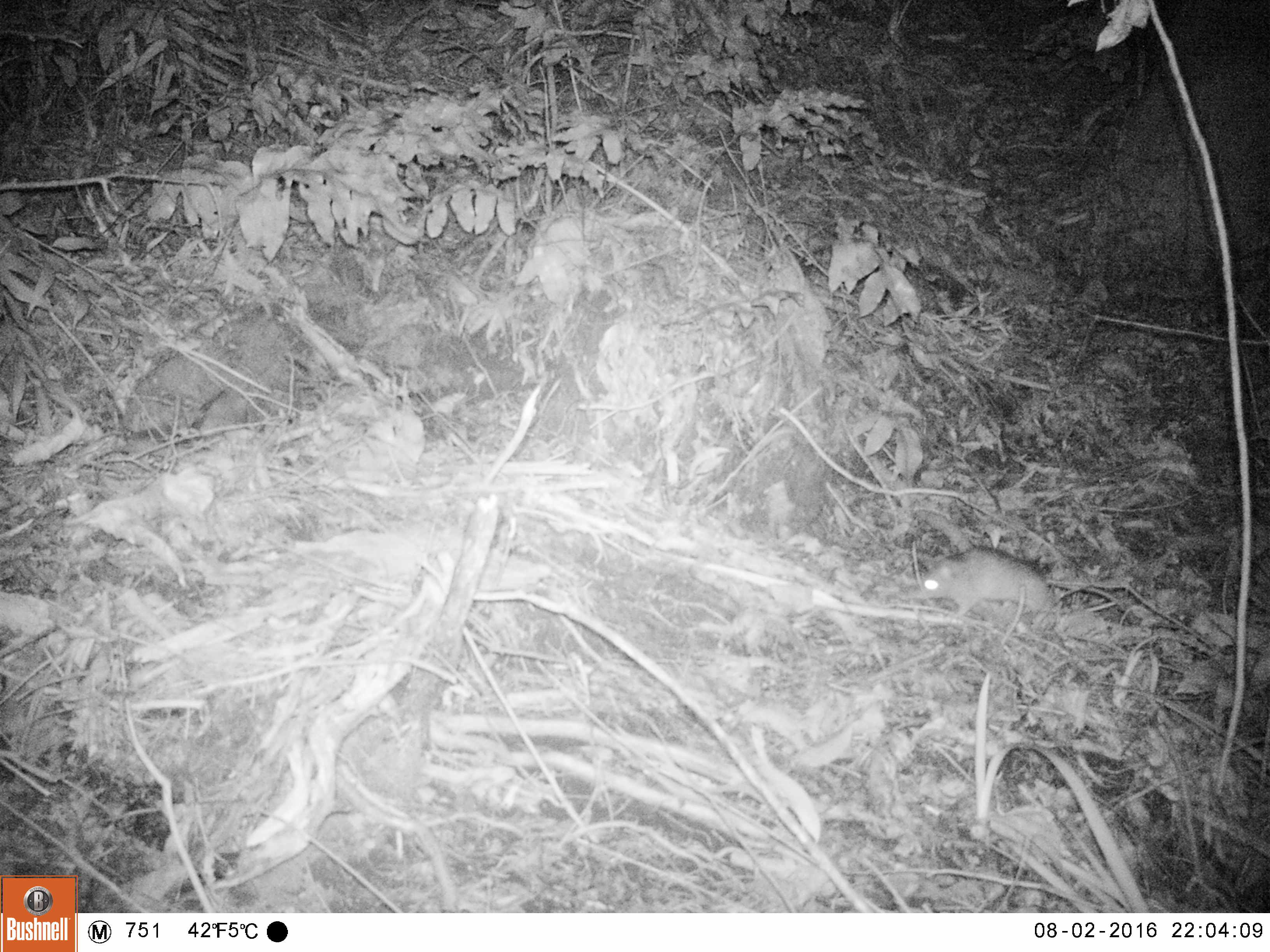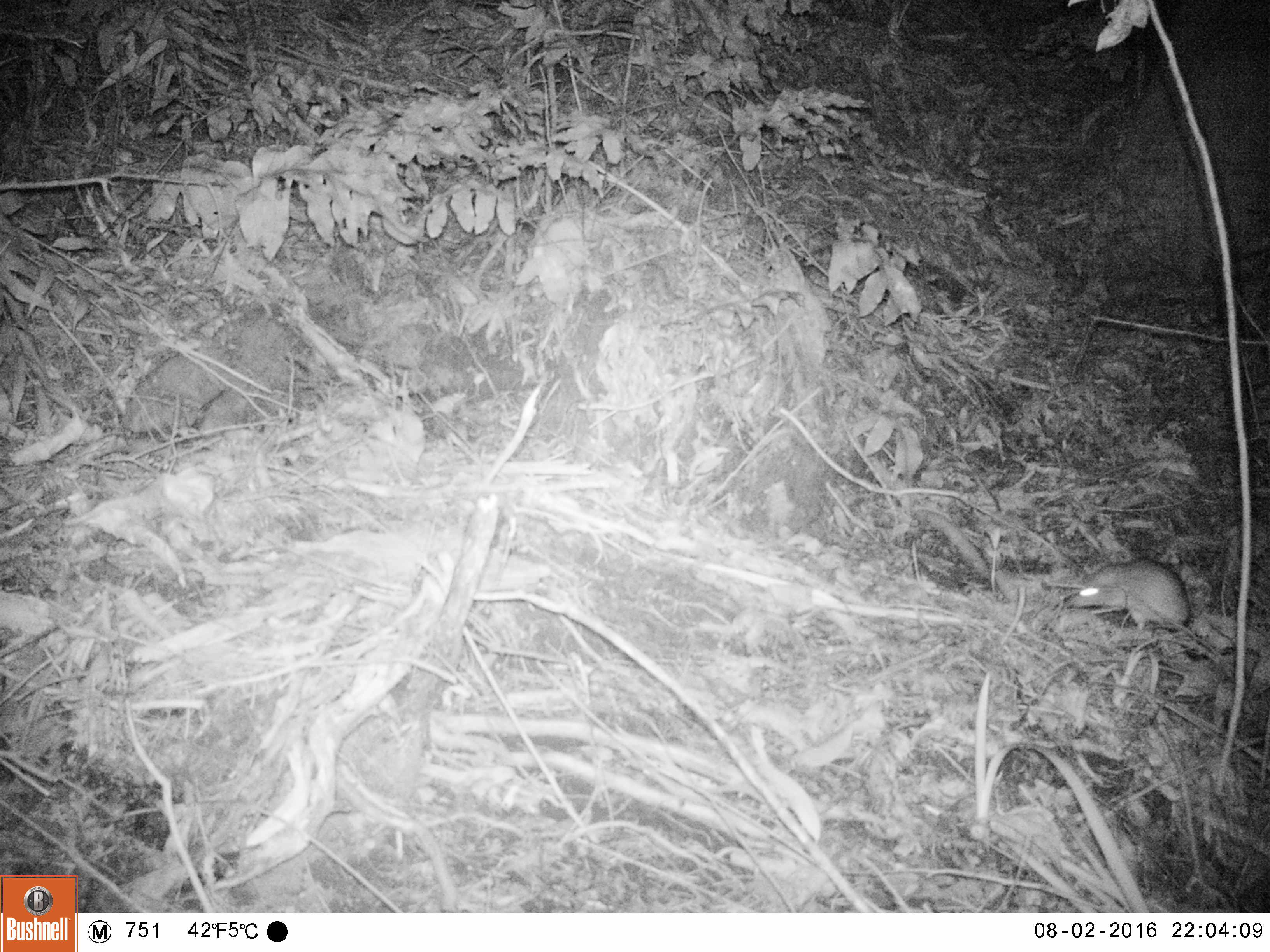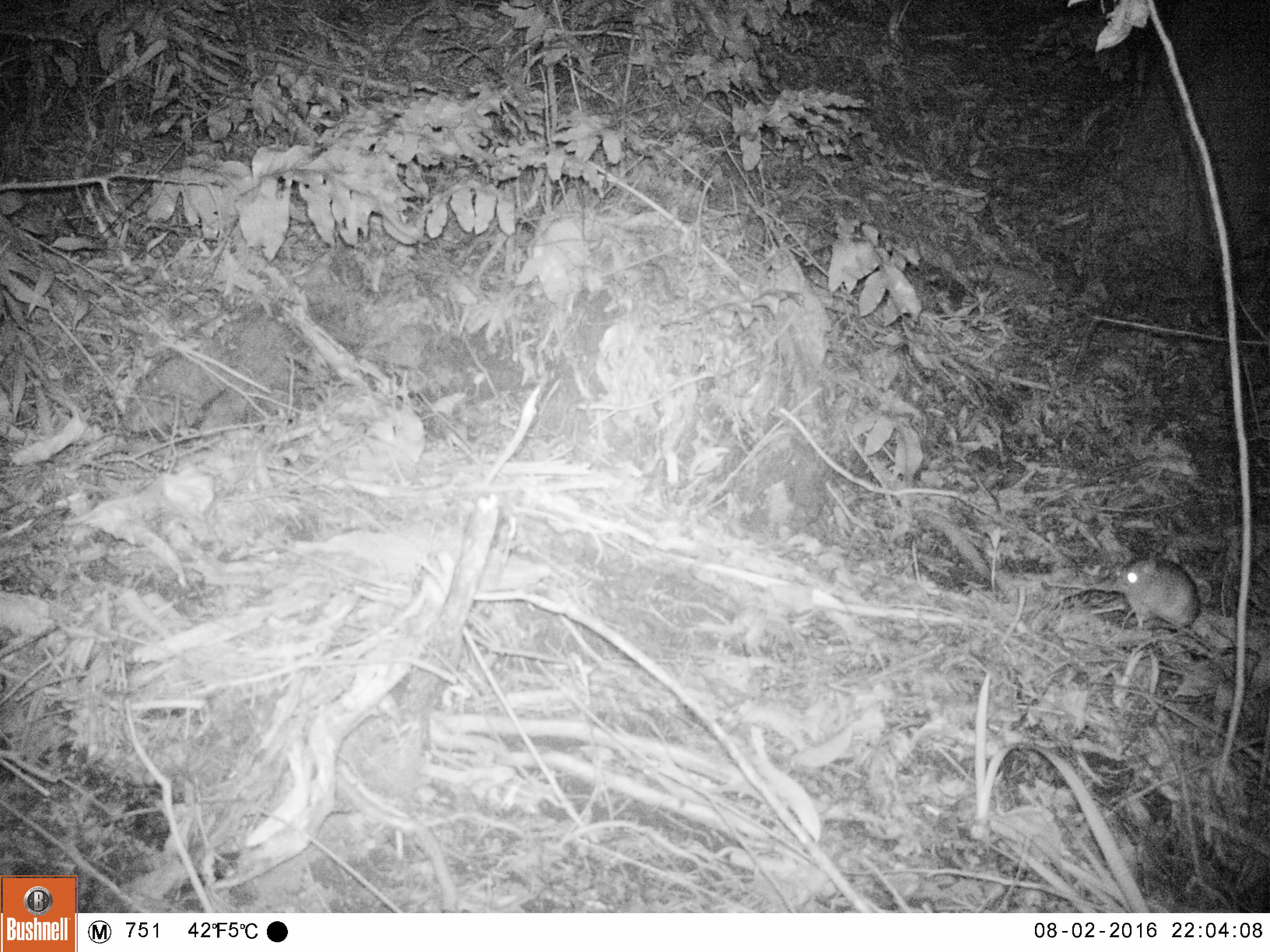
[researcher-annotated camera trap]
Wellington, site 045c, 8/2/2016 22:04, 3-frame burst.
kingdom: Animalia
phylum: Chordata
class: Mammalia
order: Rodentia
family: Muridae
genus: Rattus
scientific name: Rattus rattus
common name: ship rat